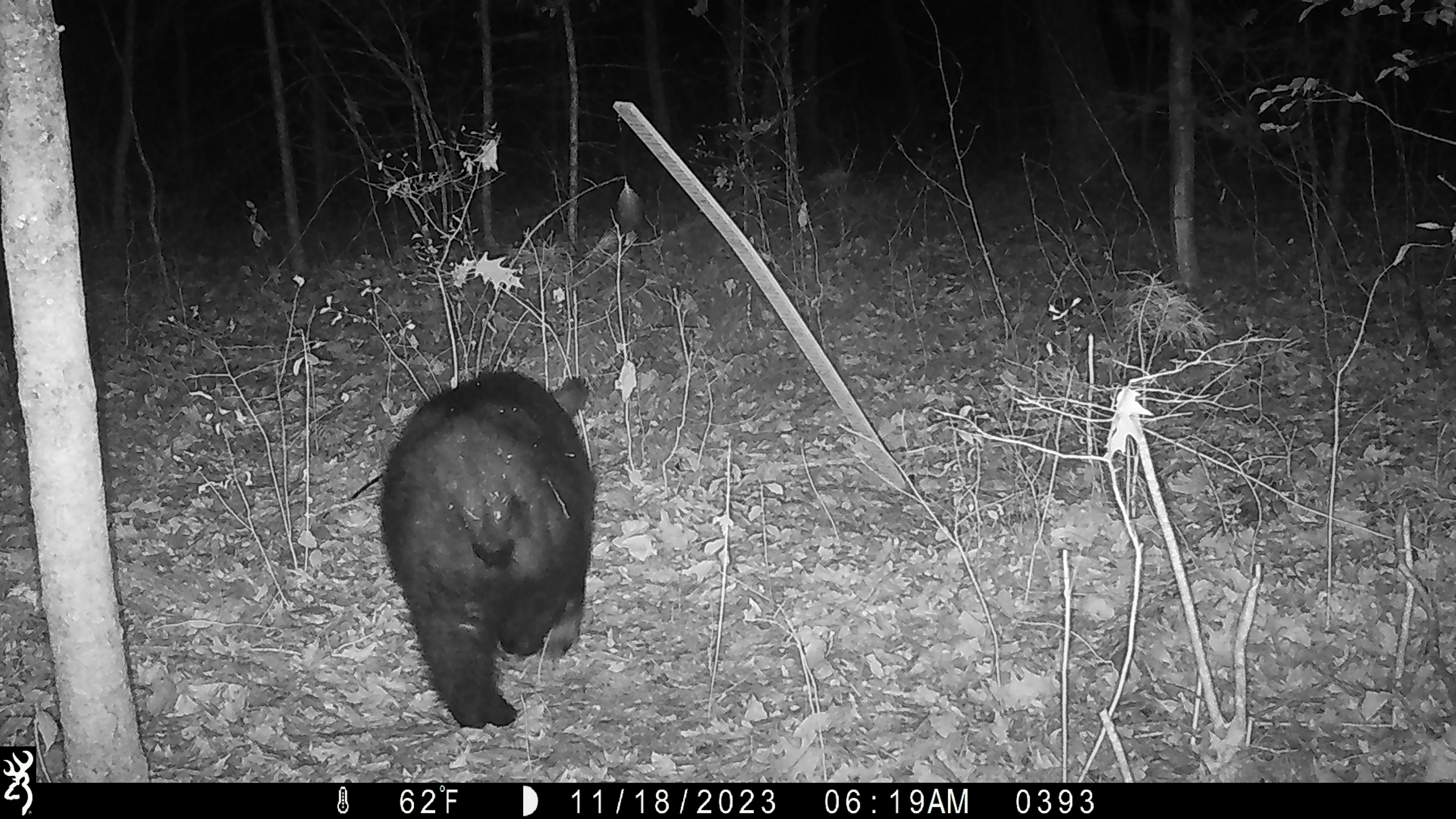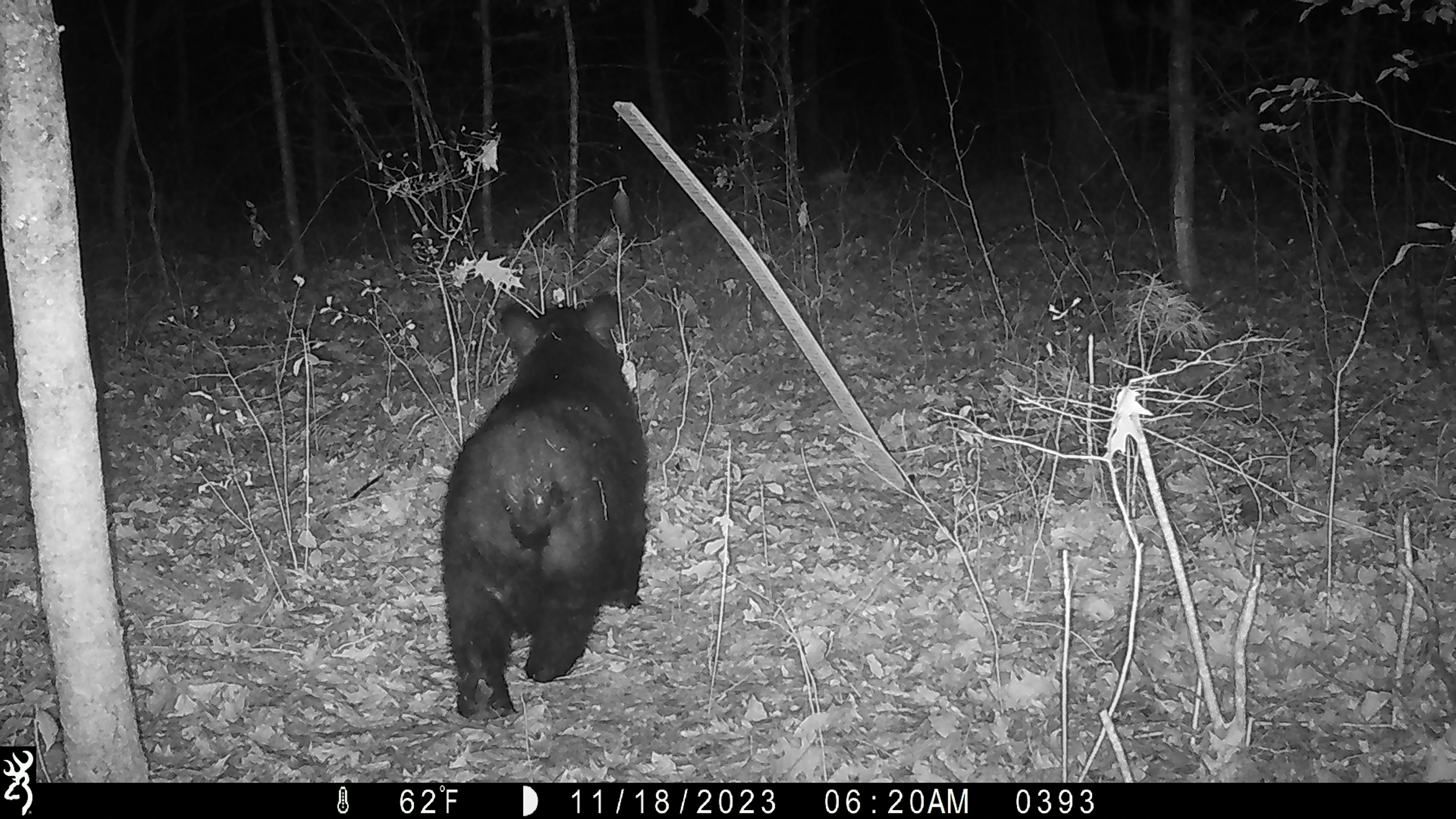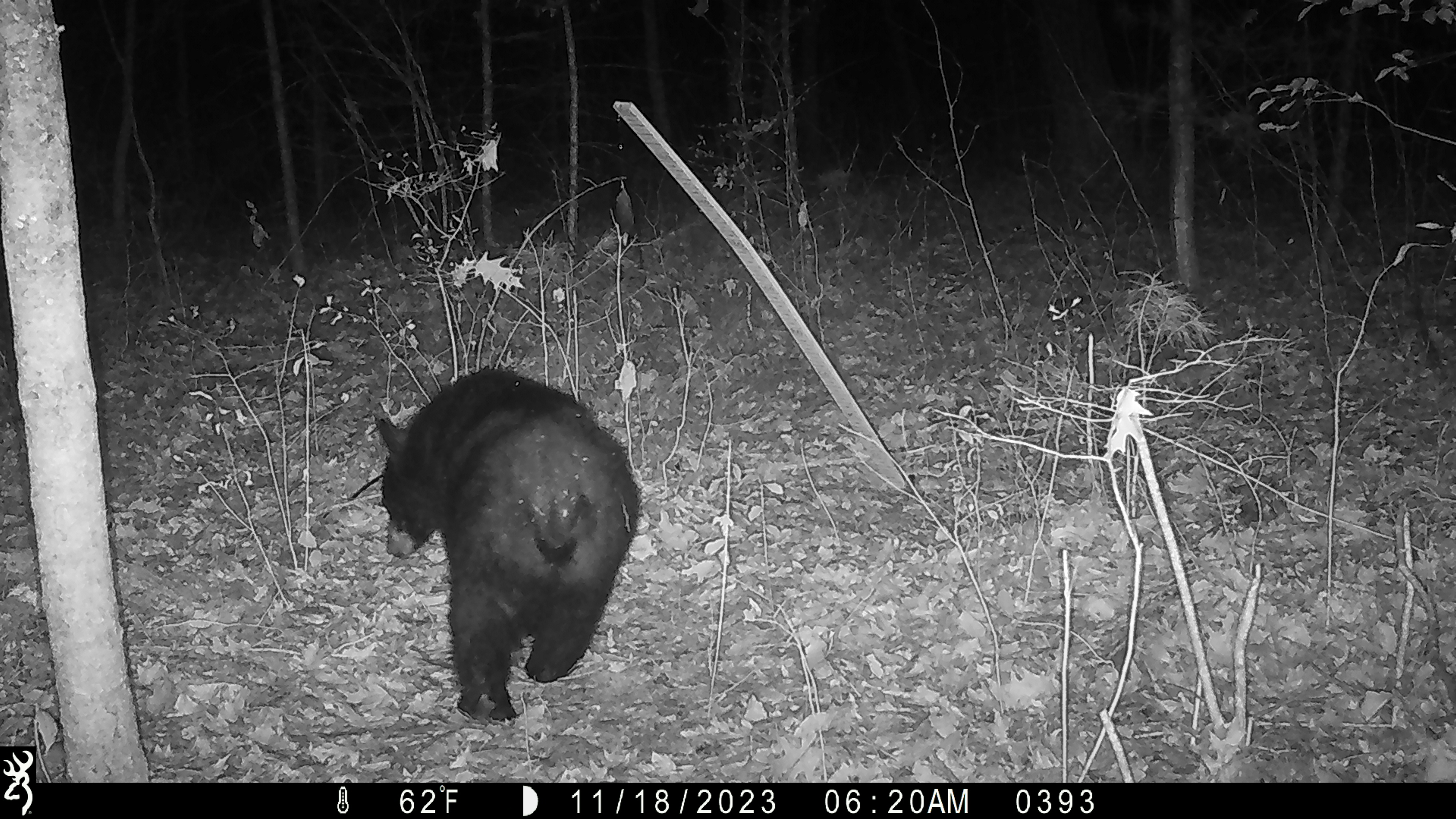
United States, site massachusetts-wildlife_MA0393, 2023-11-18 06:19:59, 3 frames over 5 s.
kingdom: Animalia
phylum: Chordata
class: Mammalia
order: Carnivora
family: Ursidae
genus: Ursus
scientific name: Ursus americanus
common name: black bear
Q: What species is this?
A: Black bear (Ursus americanus).